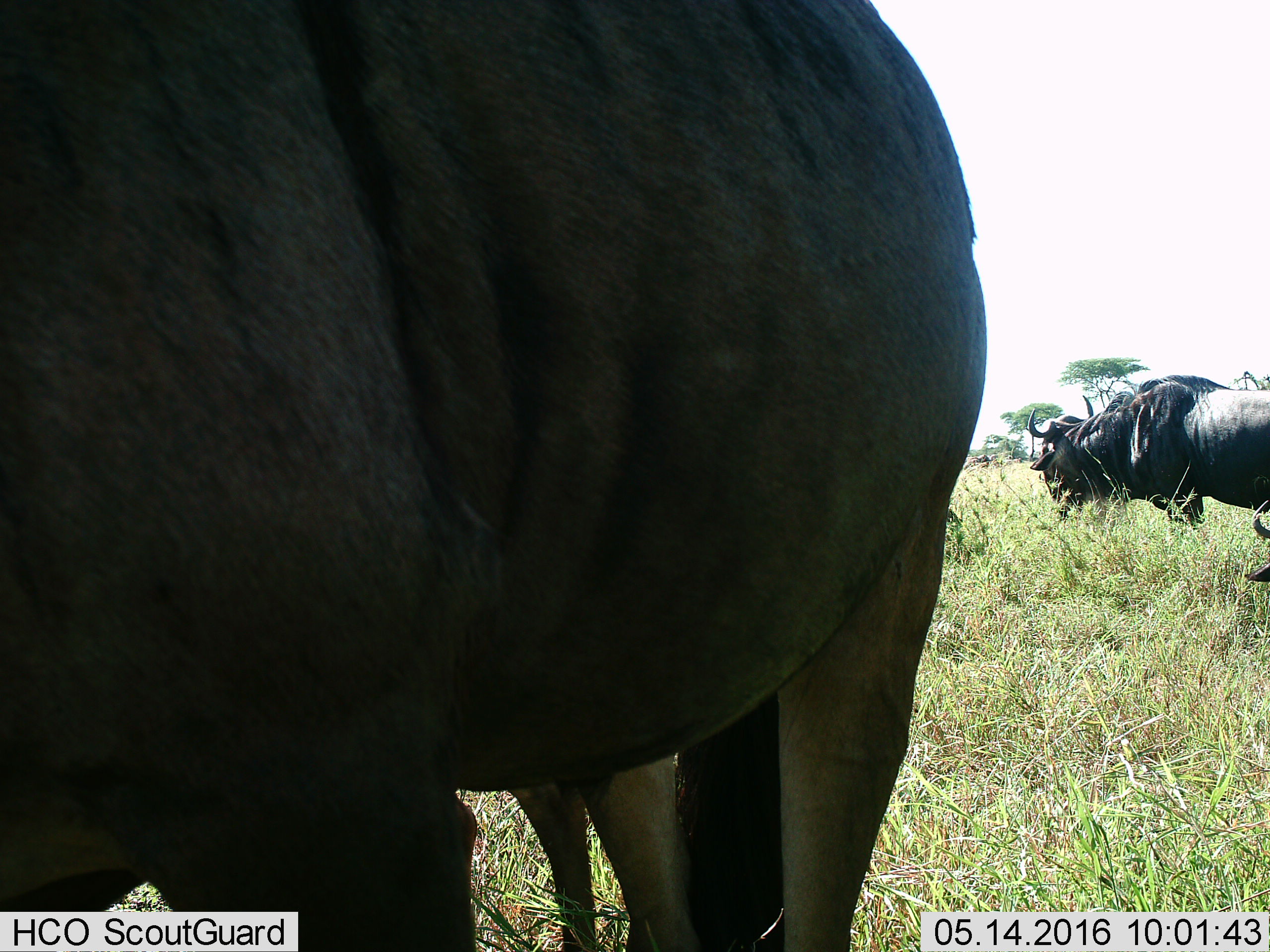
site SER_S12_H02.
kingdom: Animalia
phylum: Chordata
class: Mammalia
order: Artiodactyla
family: Bovidae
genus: Connochaetes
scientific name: Connochaetes taurinus taurinus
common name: blue wildebeest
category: wildebeestblue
Wildebeestblue (blue wildebeest) (Connochaetes taurinus taurinus), count 4. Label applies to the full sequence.